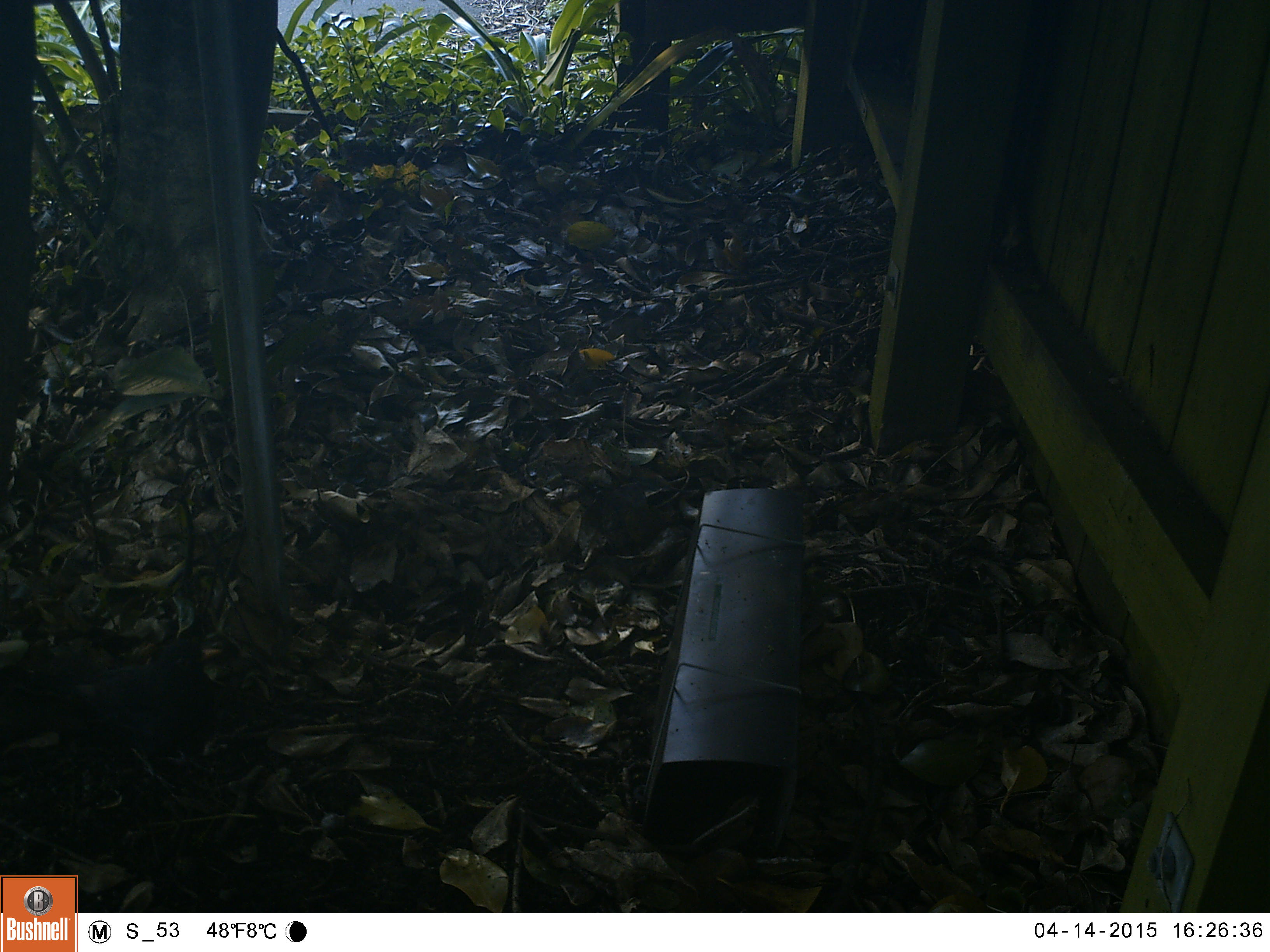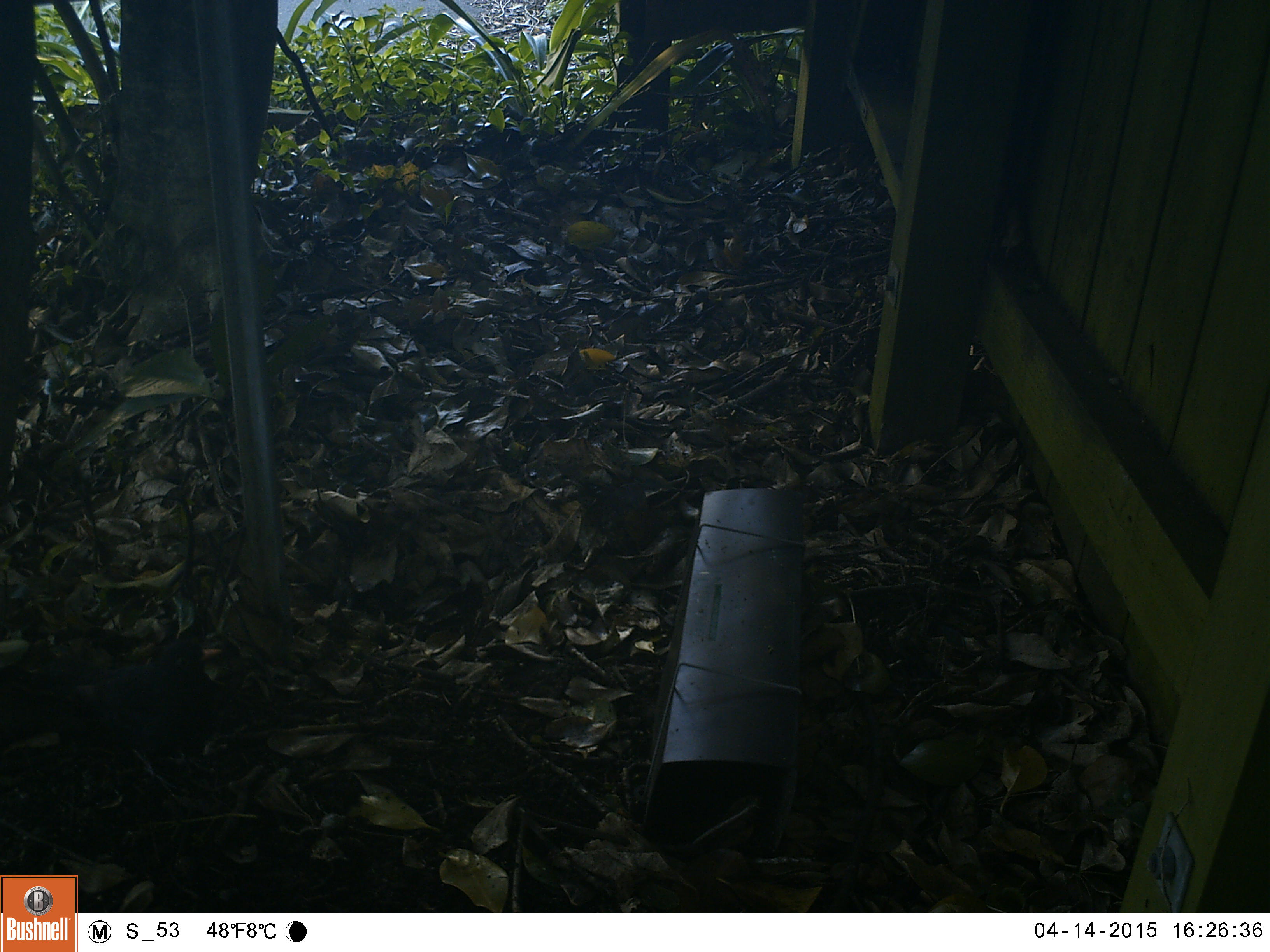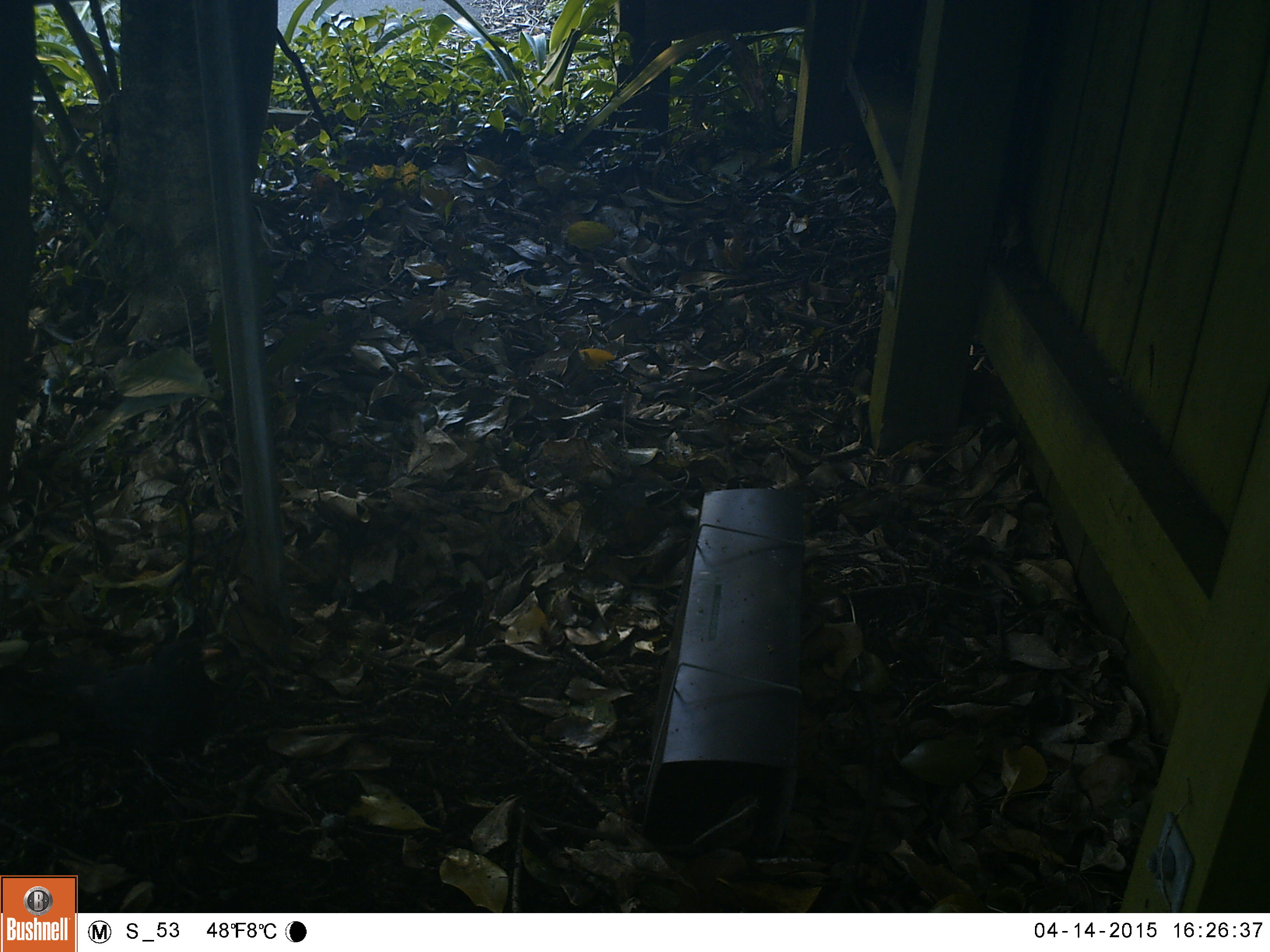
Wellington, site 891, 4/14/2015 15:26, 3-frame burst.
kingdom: Animalia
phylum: Chordata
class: Aves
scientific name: Aves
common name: bird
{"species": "bird (Aves)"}